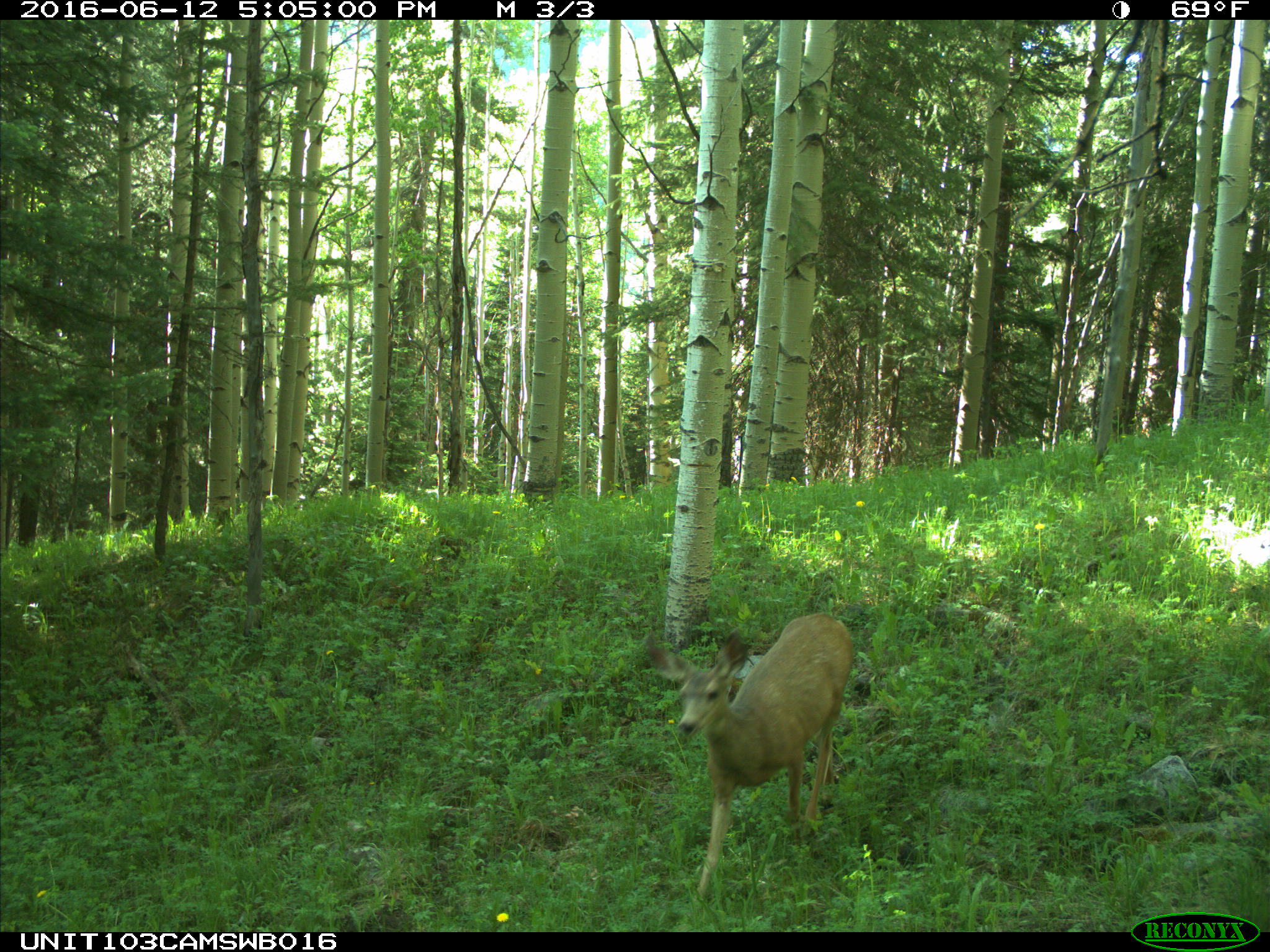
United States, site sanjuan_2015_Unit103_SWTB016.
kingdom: Animalia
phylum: Chordata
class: Mammalia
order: Artiodactyla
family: Cervidae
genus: Odocoileus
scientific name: Odocoileus hemionus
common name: mule deer